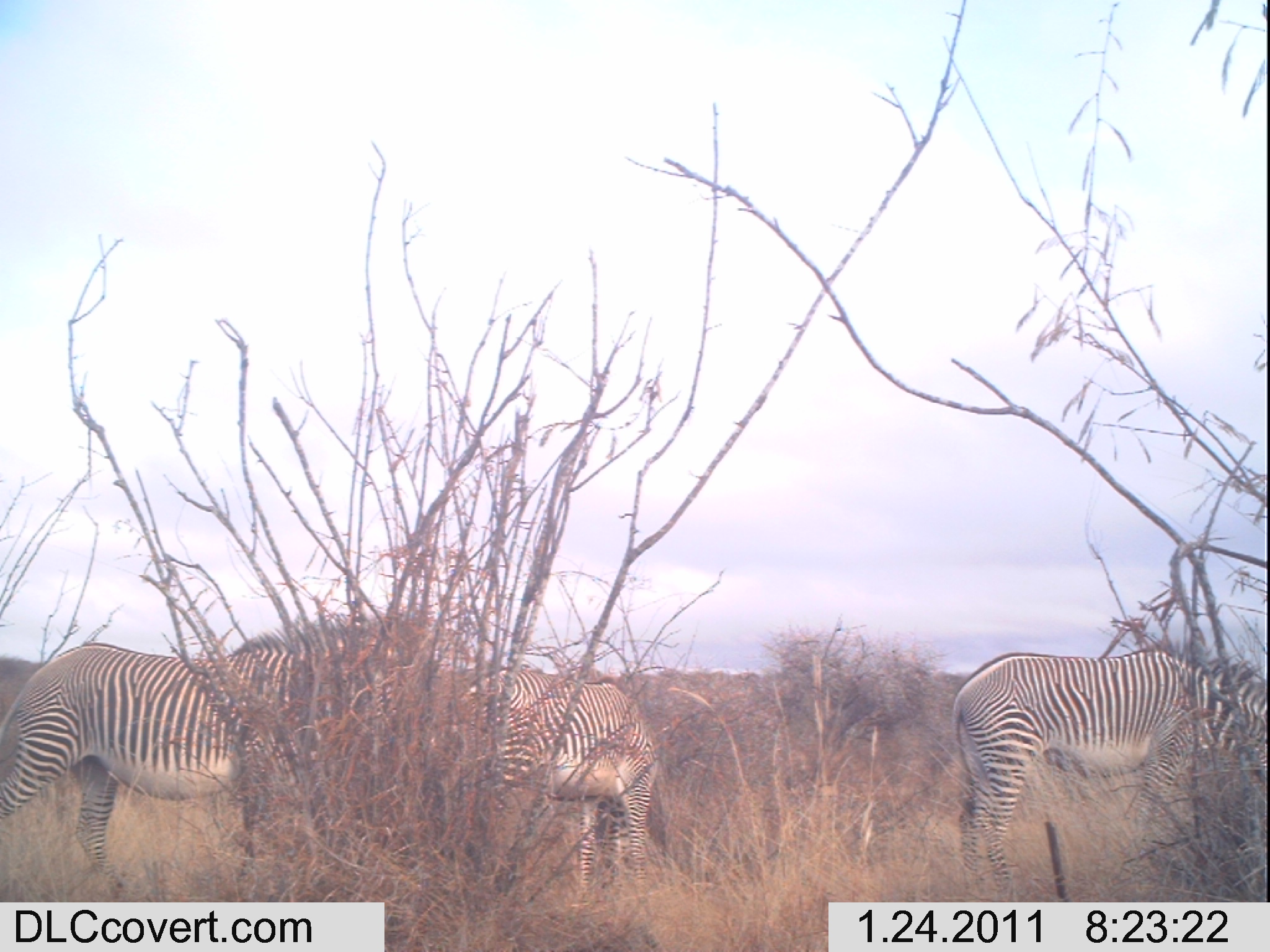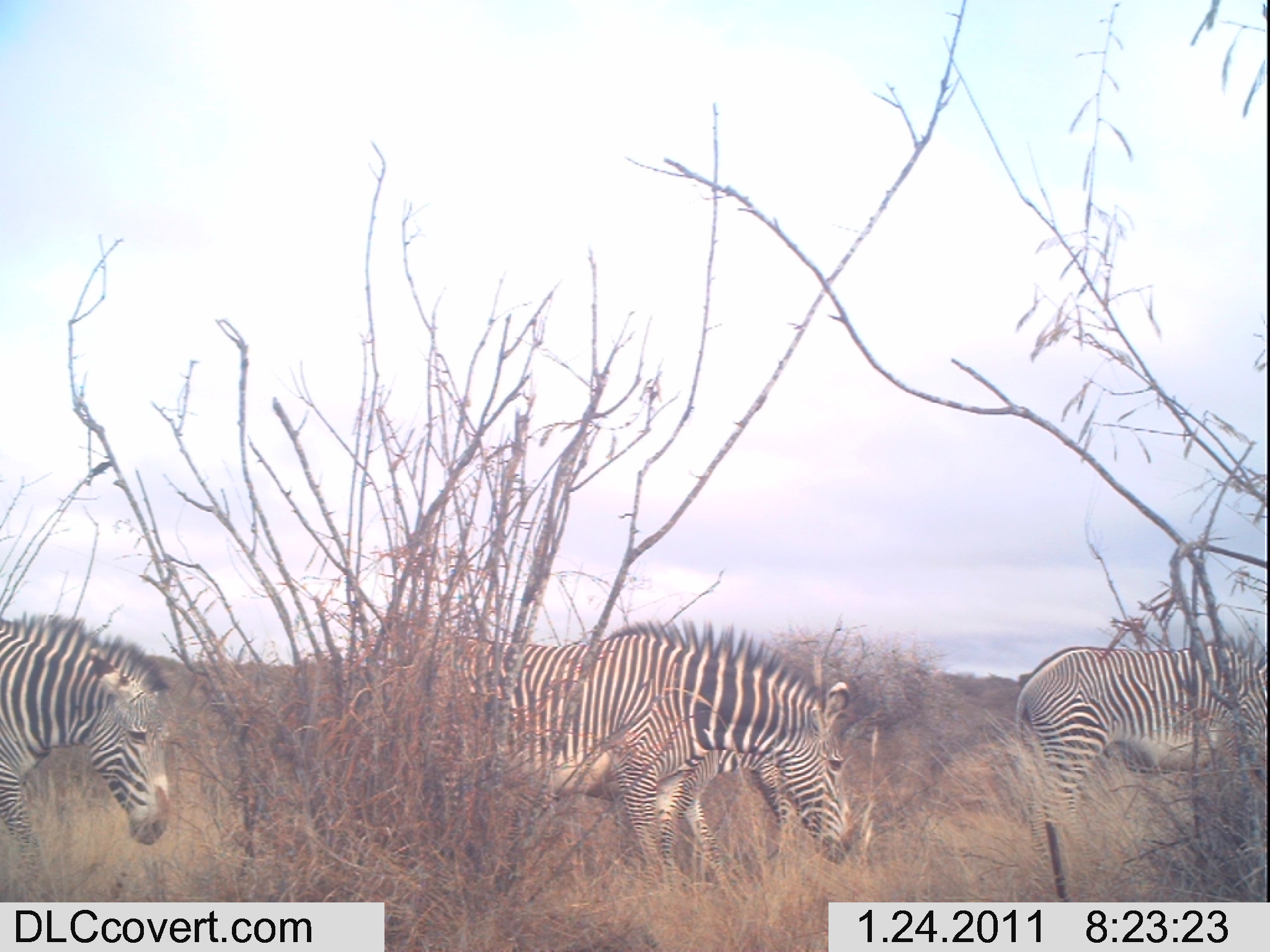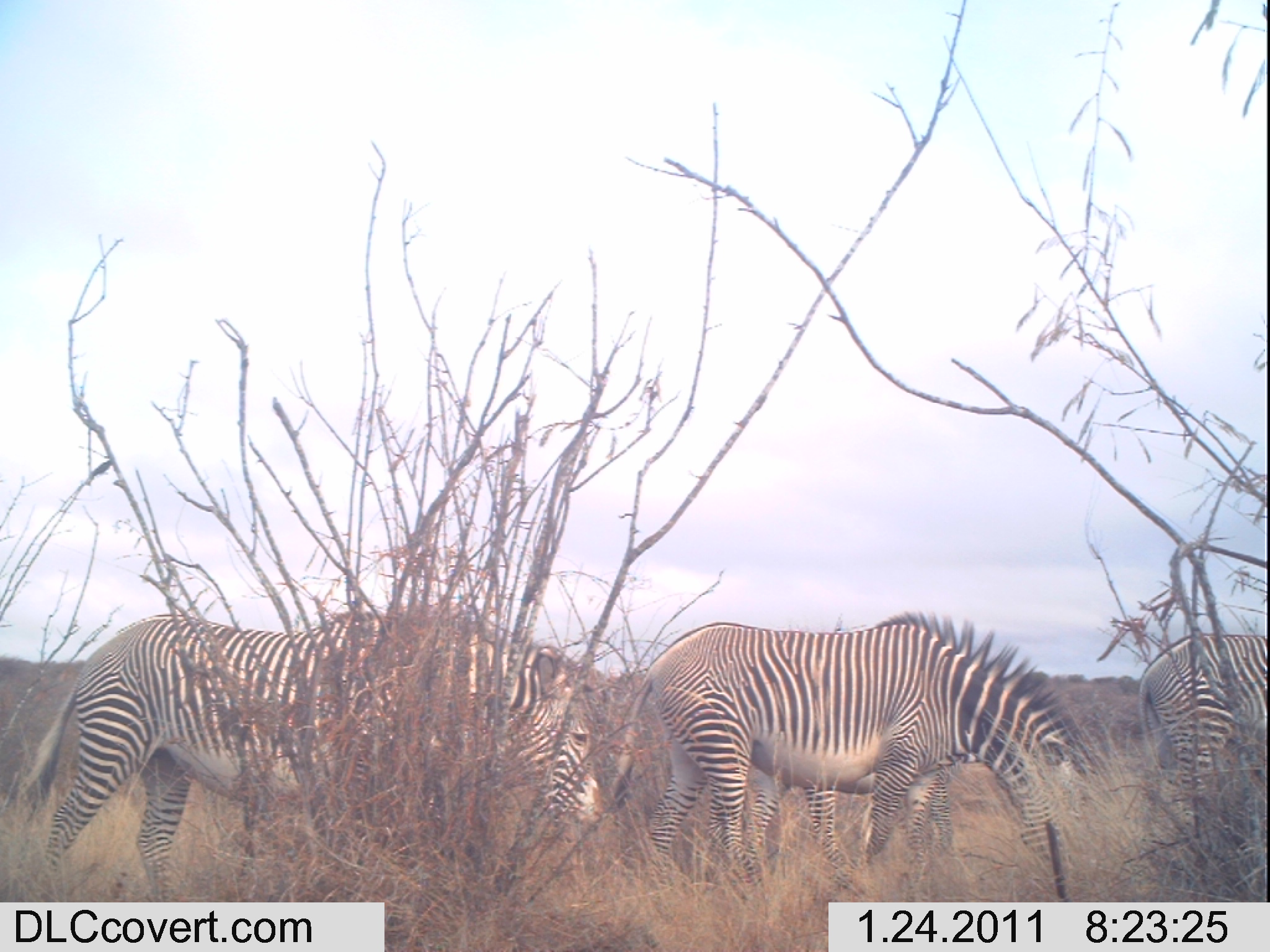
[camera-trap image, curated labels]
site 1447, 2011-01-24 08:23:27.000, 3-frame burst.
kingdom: Animalia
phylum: Chordata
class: Mammalia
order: Perissodactyla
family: Equidae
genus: Equus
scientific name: Equus grevyi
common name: grévy's zebra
Equus grevyi (grévy's zebra), count 3.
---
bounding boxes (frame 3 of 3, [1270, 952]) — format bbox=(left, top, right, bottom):
equus grevyi: bbox=(15, 613, 601, 899); bbox=(601, 607, 1081, 901); bbox=(742, 750, 985, 889); bbox=(1130, 629, 1267, 835)